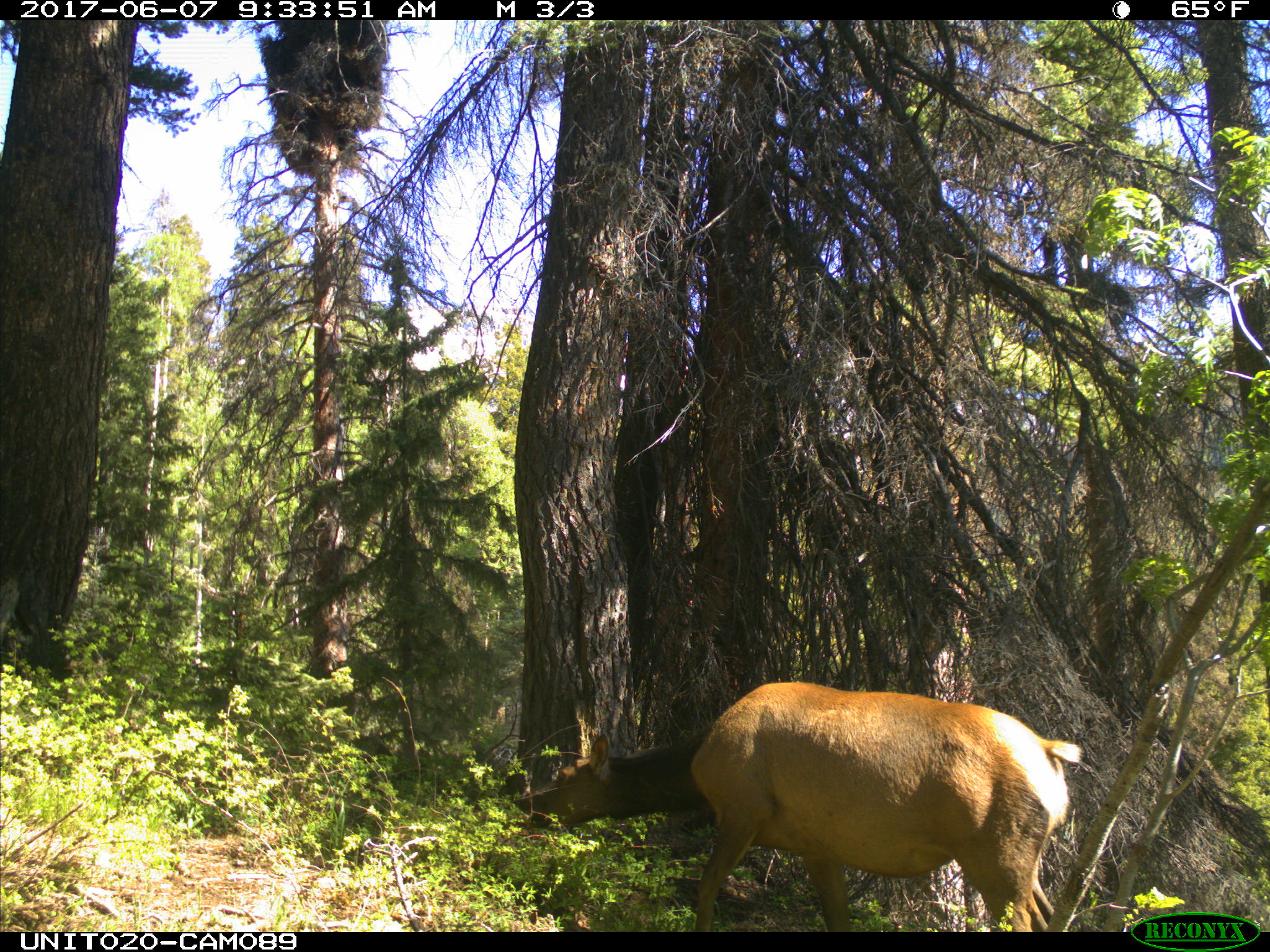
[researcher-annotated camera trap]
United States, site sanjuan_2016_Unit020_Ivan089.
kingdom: Animalia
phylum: Chordata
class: Mammalia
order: Artiodactyla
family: Cervidae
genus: Cervus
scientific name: Cervus elaphus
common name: red deer